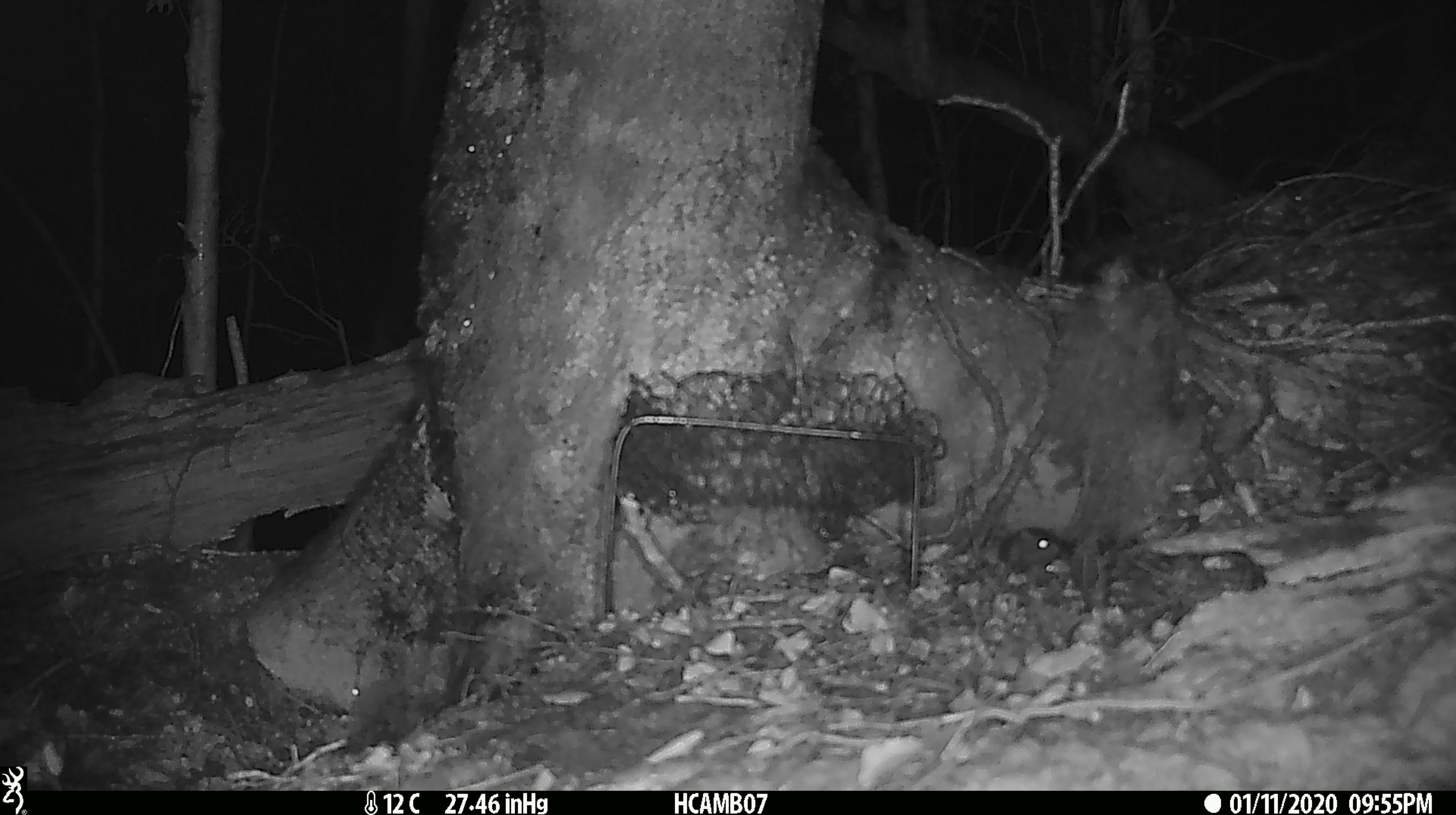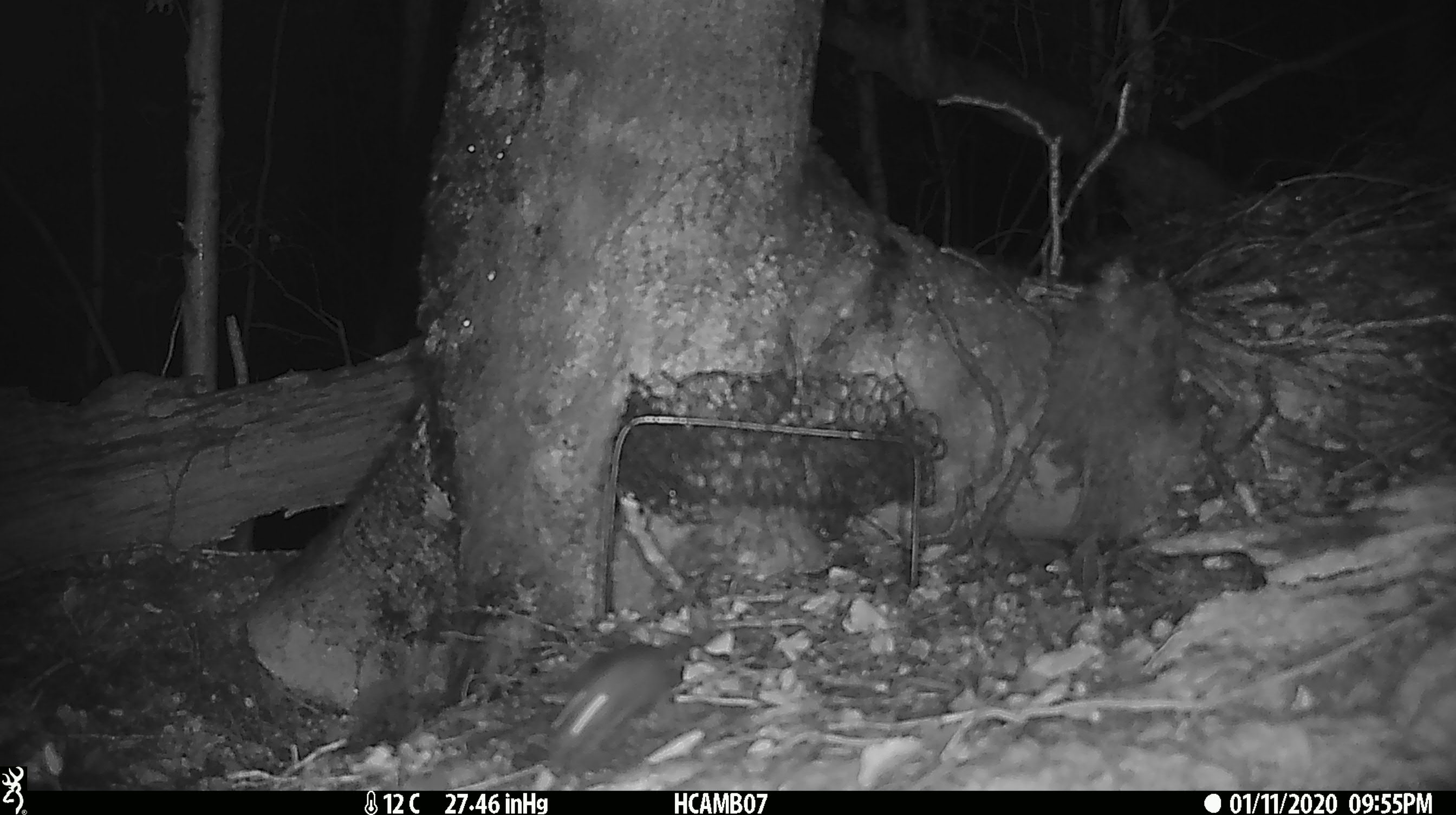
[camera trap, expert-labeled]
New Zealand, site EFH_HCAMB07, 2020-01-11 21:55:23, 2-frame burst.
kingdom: Animalia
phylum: Chordata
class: Mammalia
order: Rodentia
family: Muridae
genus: Mus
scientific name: Mus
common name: mouse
Mouse (Mus).